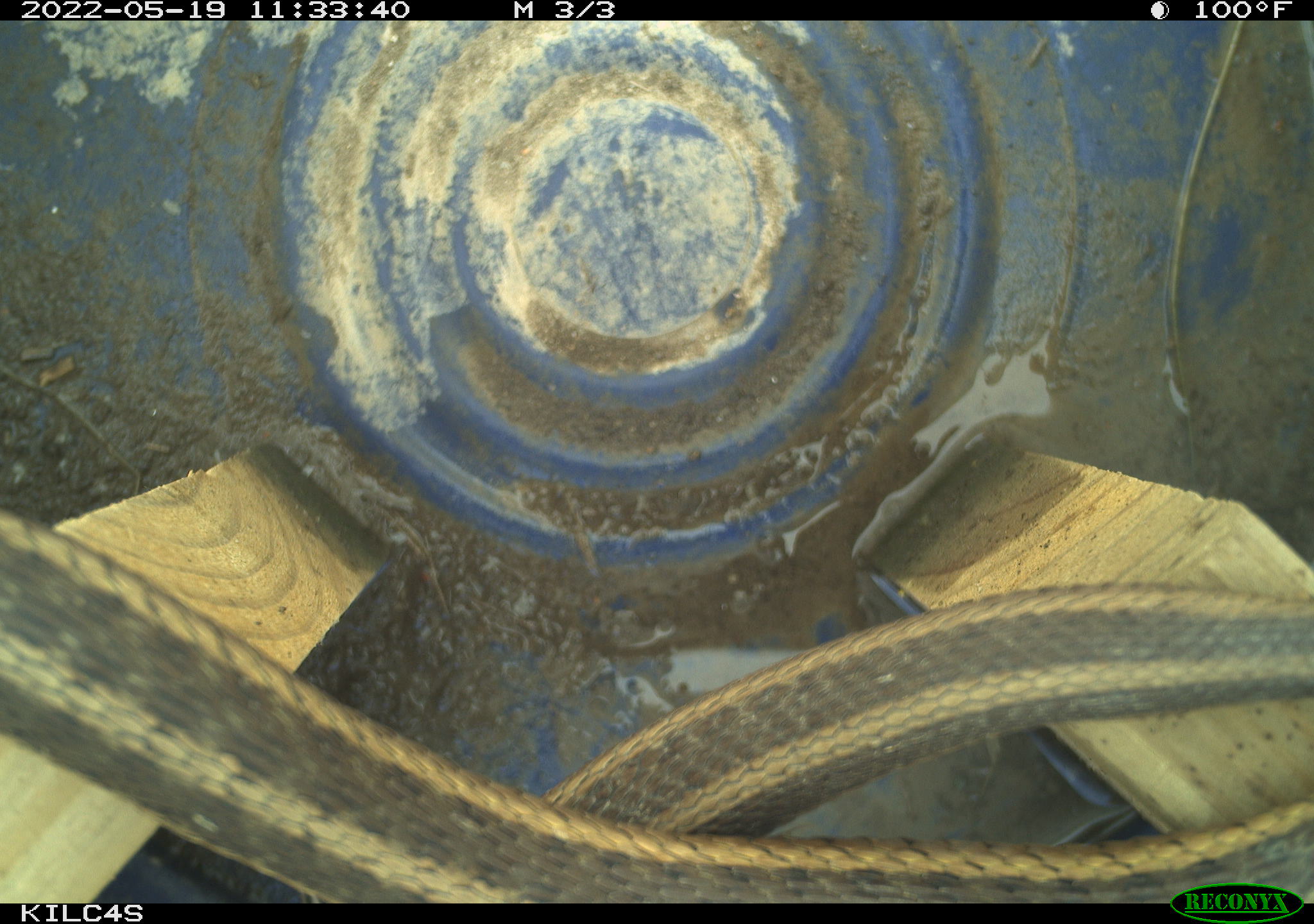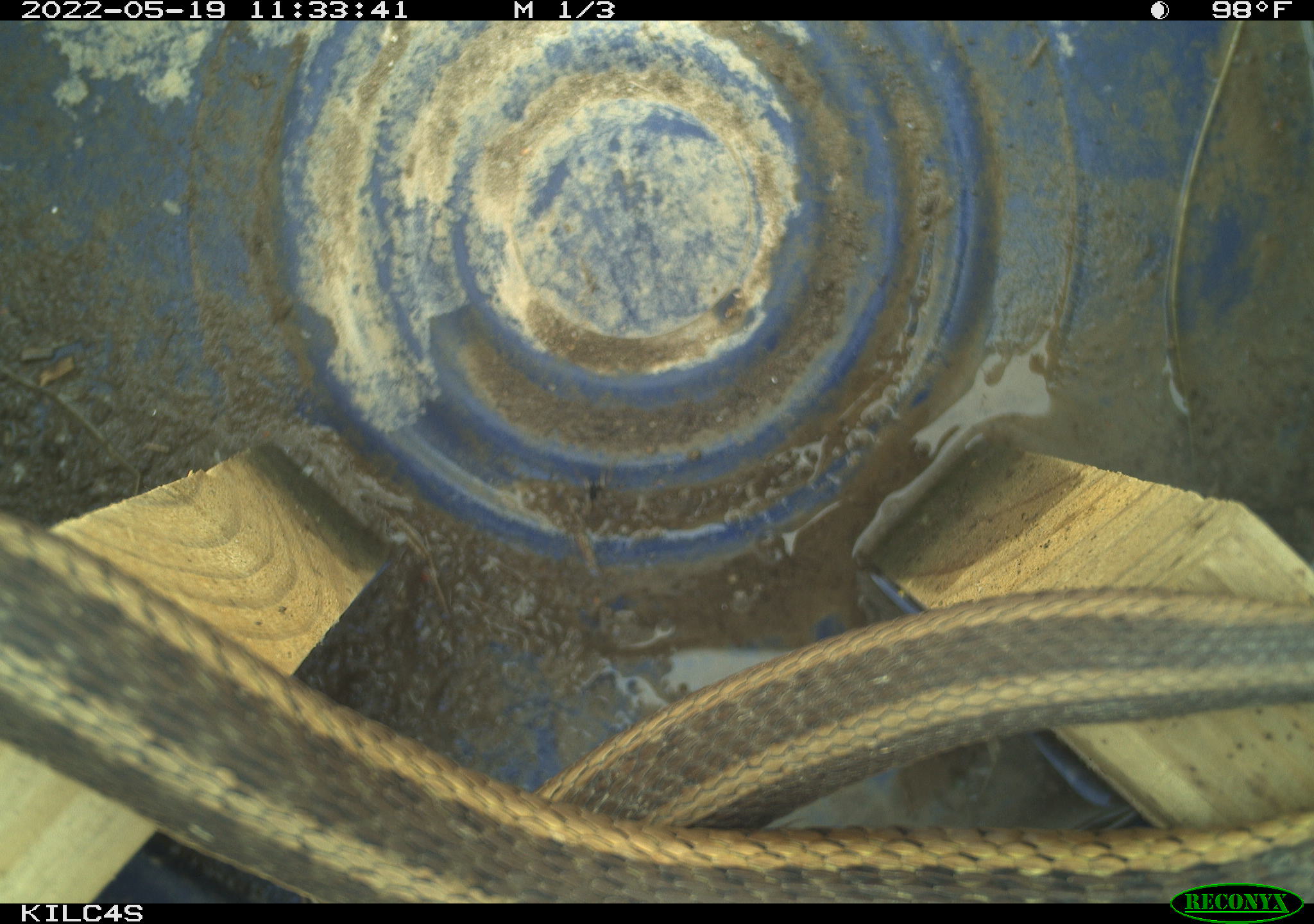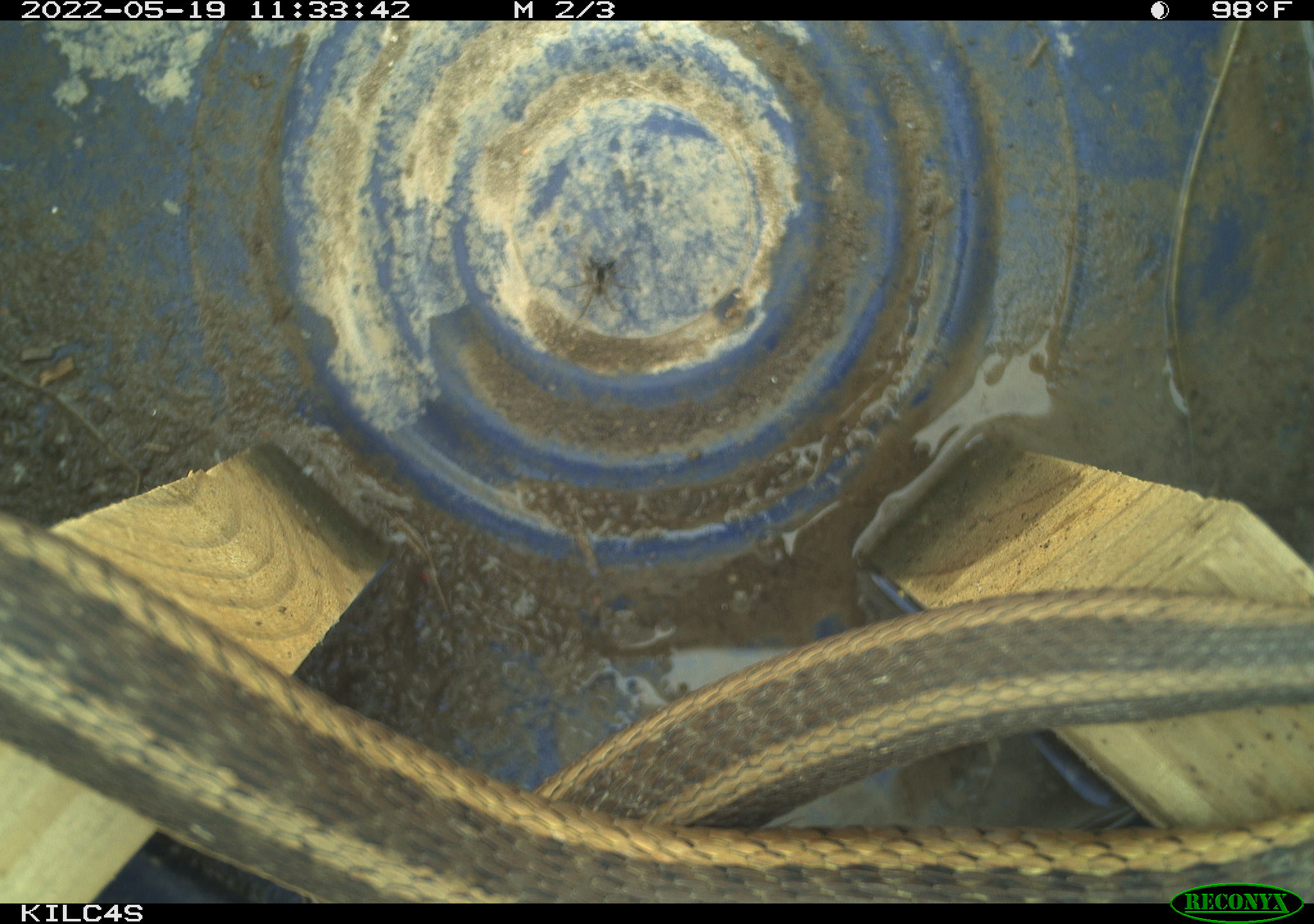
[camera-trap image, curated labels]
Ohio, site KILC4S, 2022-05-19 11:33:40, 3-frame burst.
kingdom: Animalia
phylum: Chordata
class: Reptilia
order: Squamata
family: Colubridae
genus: Thamnophis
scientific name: Thamnophis sirtalis sirtalis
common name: eastern gartersnake